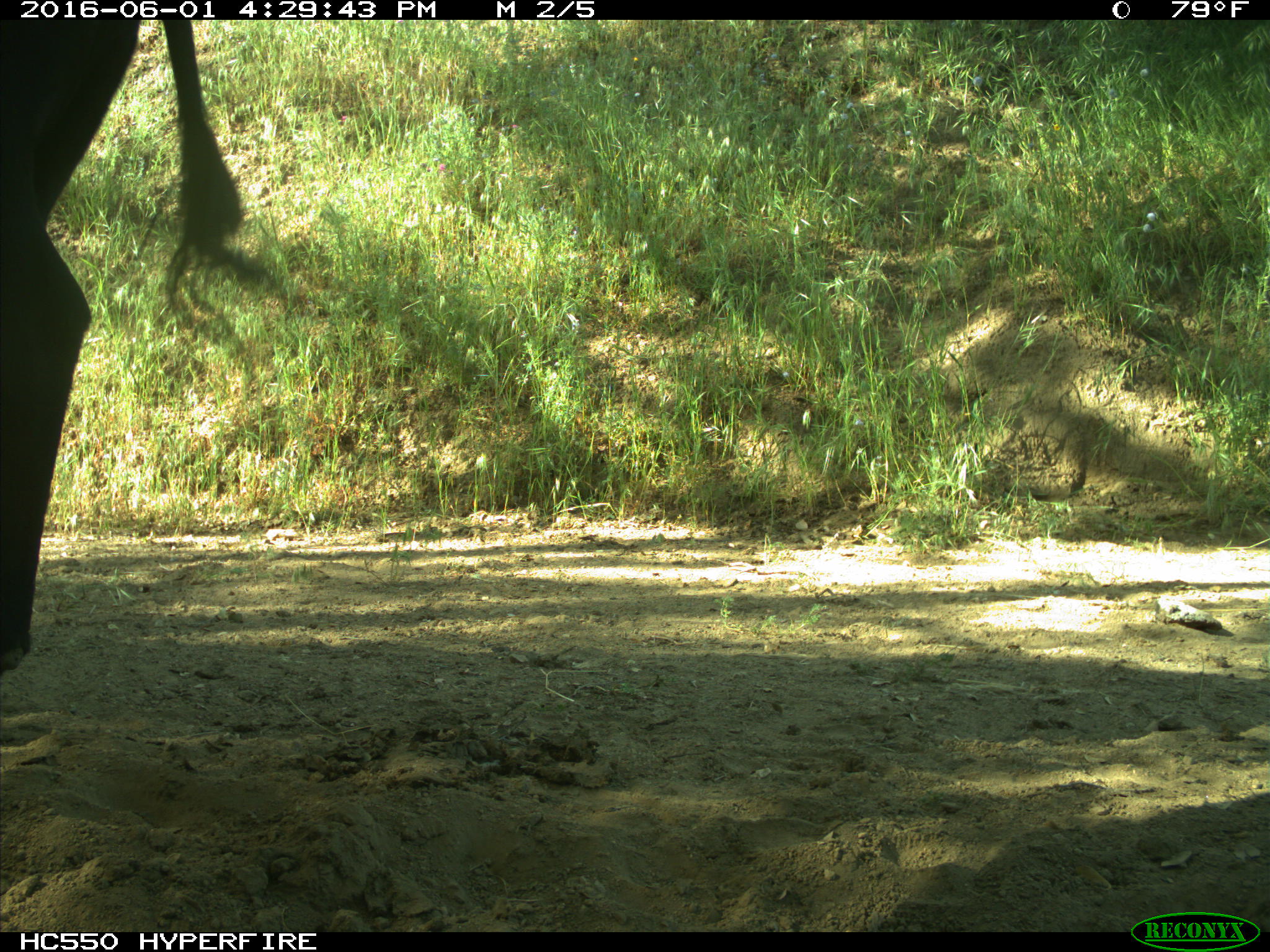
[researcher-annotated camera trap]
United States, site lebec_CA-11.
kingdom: Animalia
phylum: Chordata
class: Mammalia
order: Artiodactyla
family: Bovidae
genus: Bos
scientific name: Bos taurus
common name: domestic cow